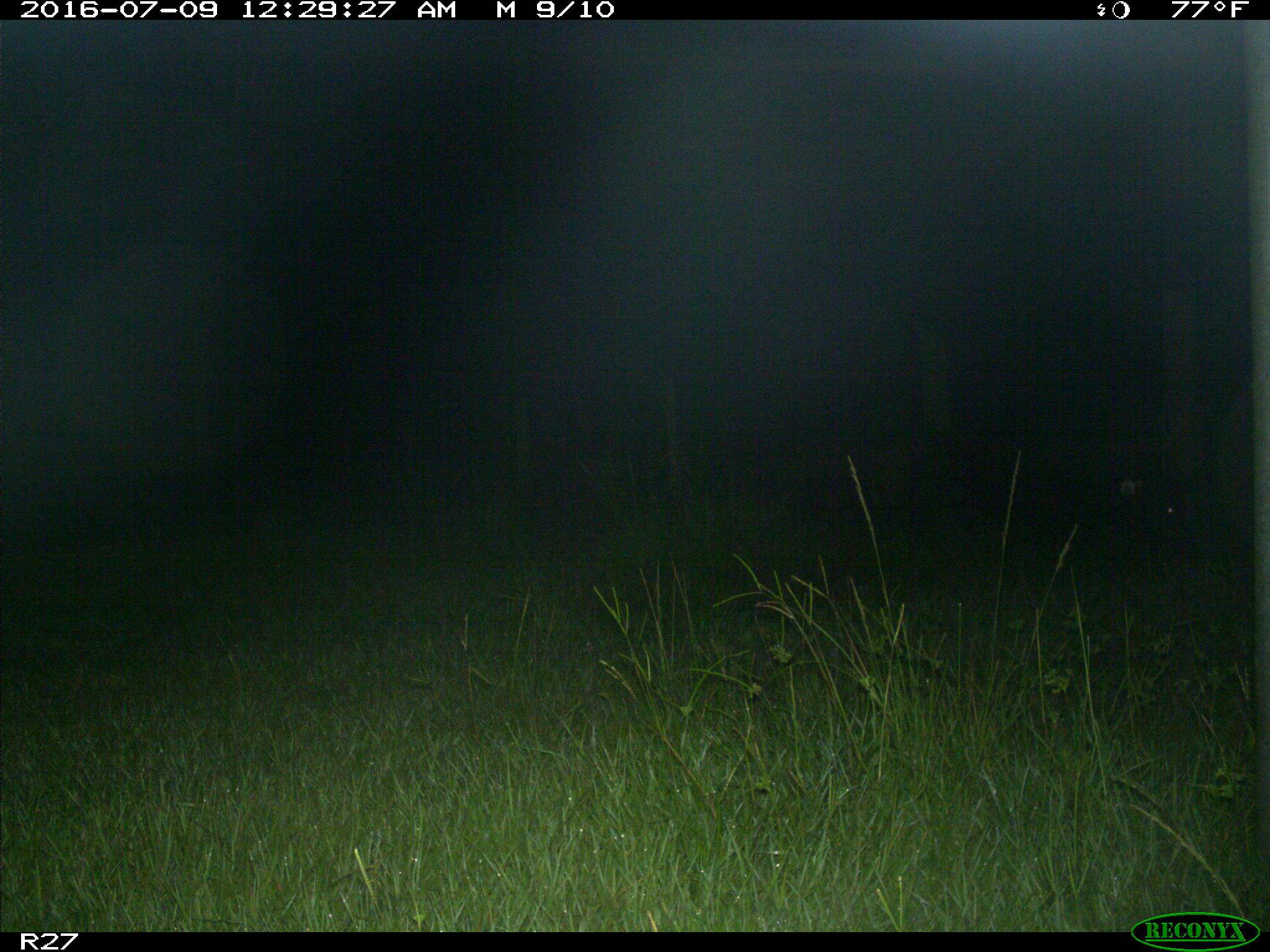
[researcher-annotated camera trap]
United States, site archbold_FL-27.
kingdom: Animalia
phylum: Chordata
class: Mammalia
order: Artiodactyla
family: Suidae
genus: Sus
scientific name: Sus scrofa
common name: wild boar